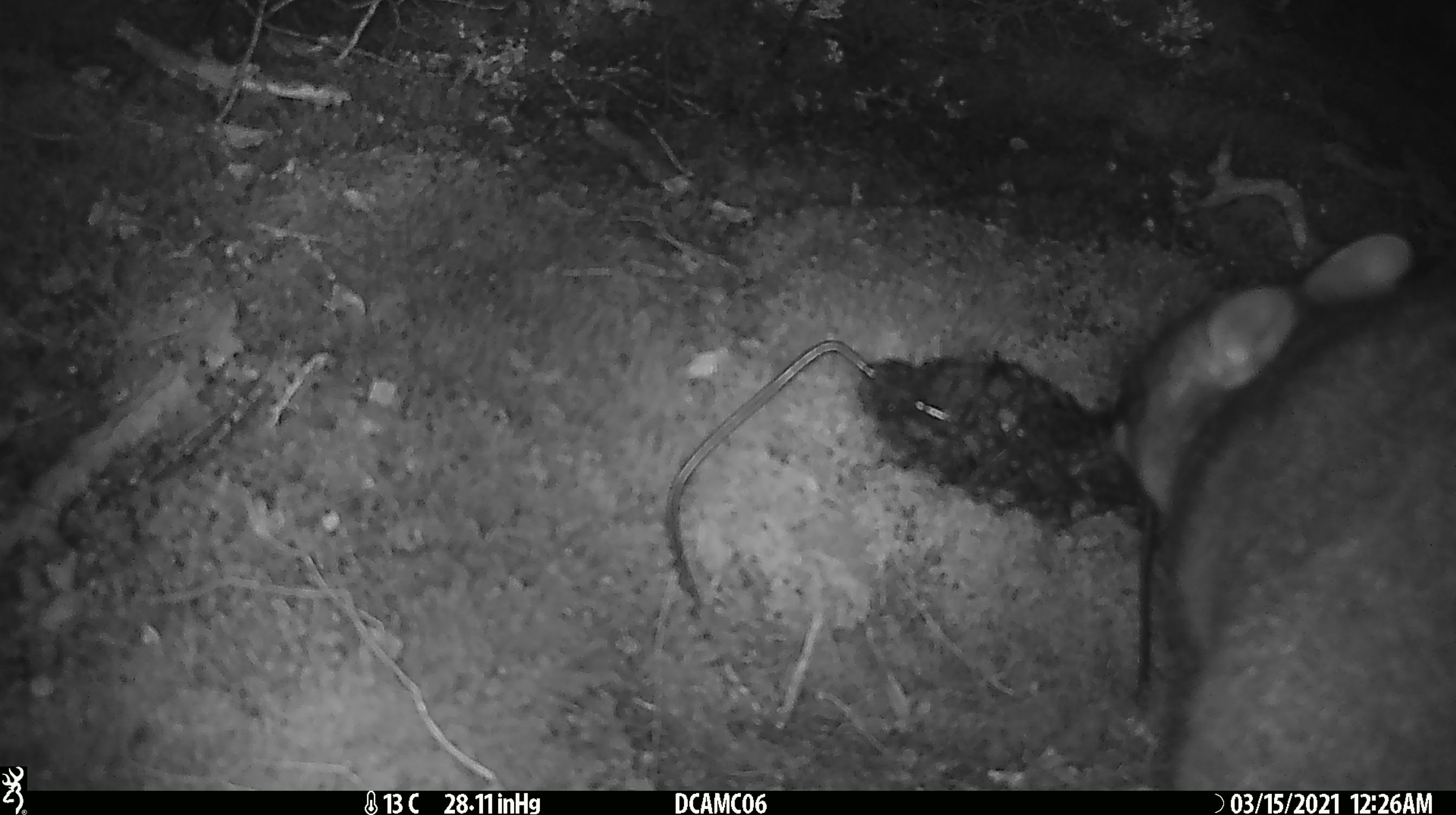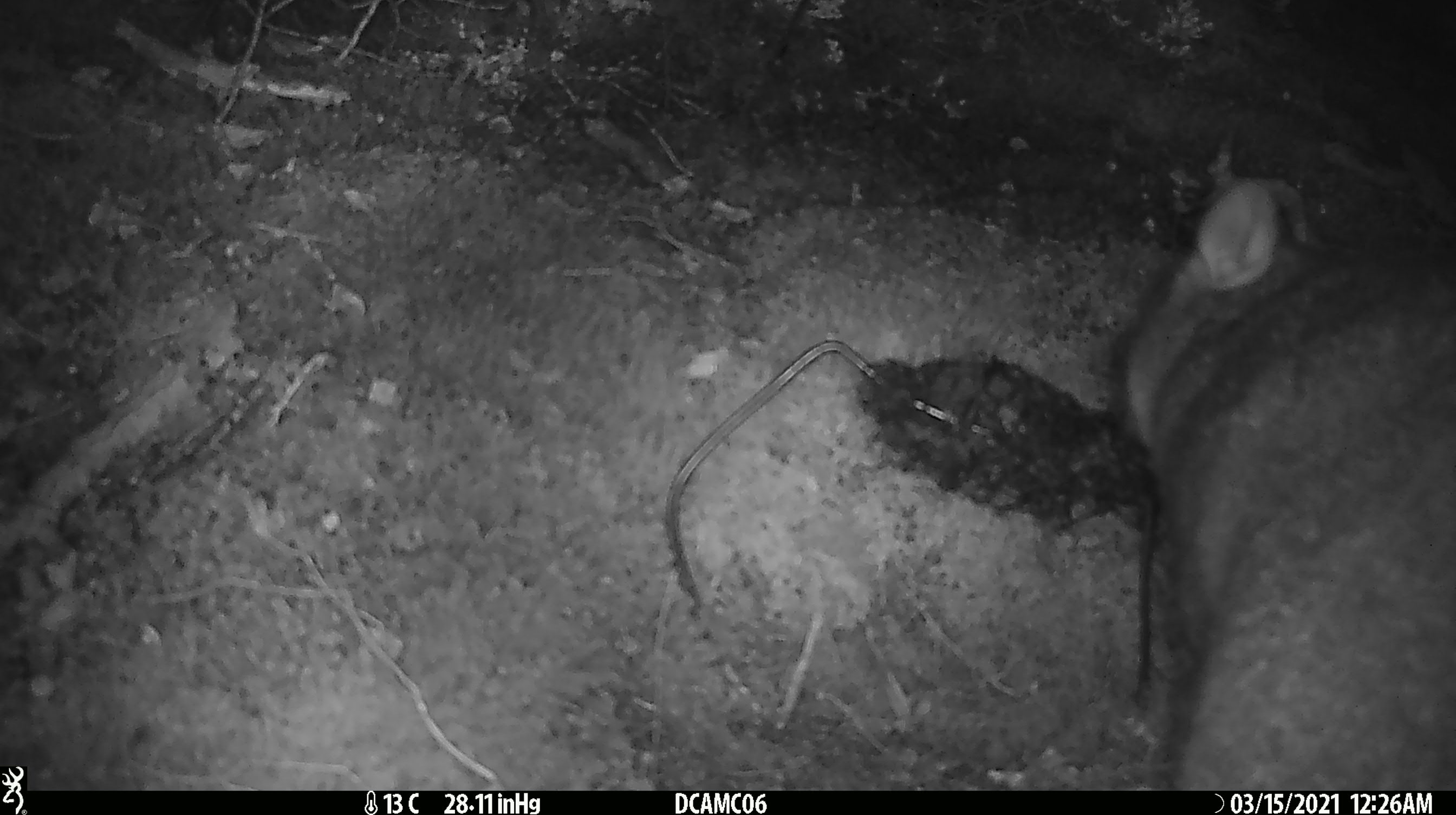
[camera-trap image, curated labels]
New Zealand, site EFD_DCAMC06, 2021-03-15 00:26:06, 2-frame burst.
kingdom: Animalia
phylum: Chordata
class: Mammalia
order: Diprotodontia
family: Phalangeridae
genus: Trichosurus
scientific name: Trichosurus vulpecula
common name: common brushtail possum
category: possum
Possum (common brushtail possum) (Trichosurus vulpecula).